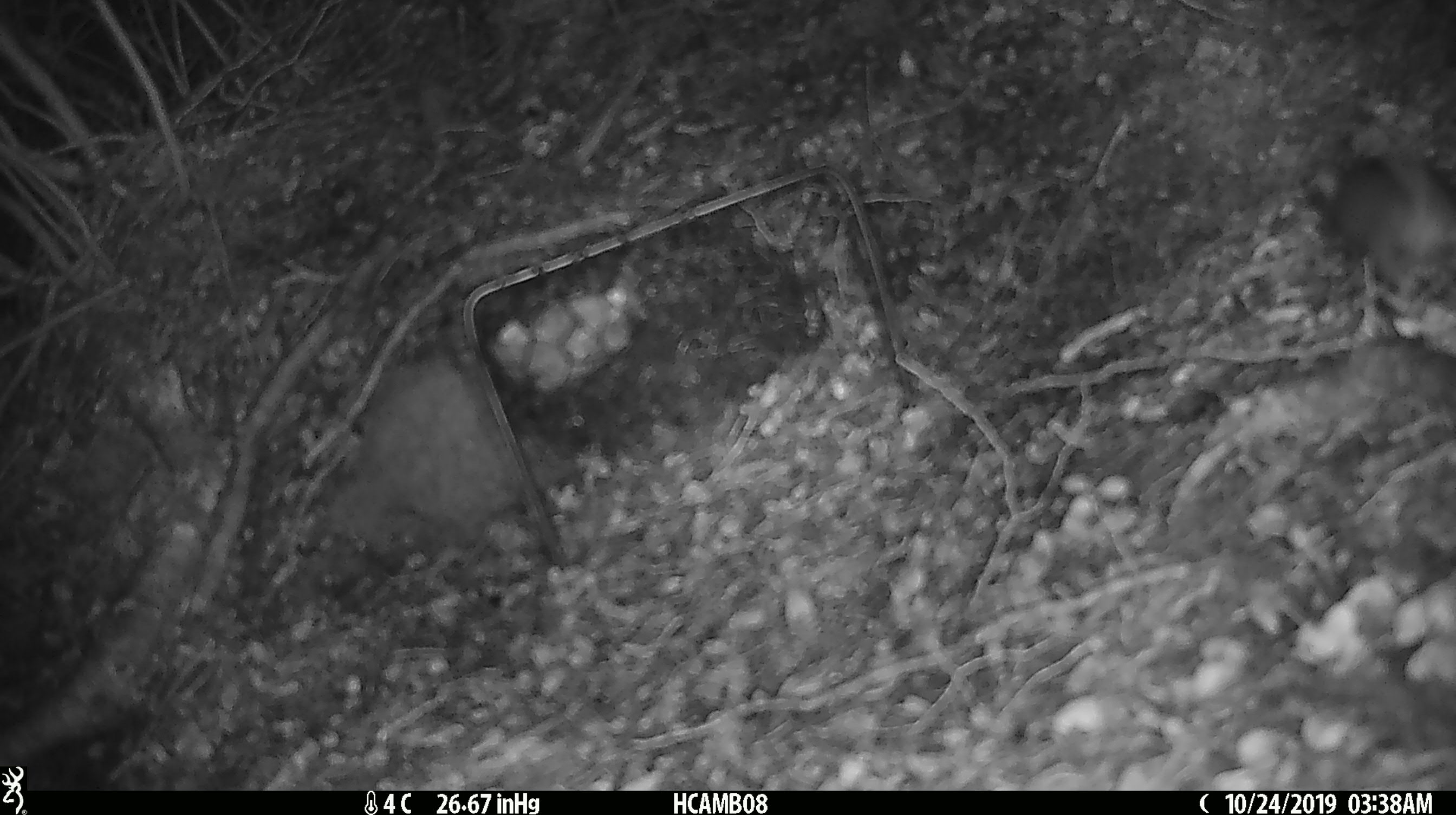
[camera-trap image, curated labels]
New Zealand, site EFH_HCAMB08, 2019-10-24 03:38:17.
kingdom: Animalia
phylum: Chordata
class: Mammalia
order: Rodentia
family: Muridae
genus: Mus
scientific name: Mus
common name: mouse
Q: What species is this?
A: Mouse (Mus).